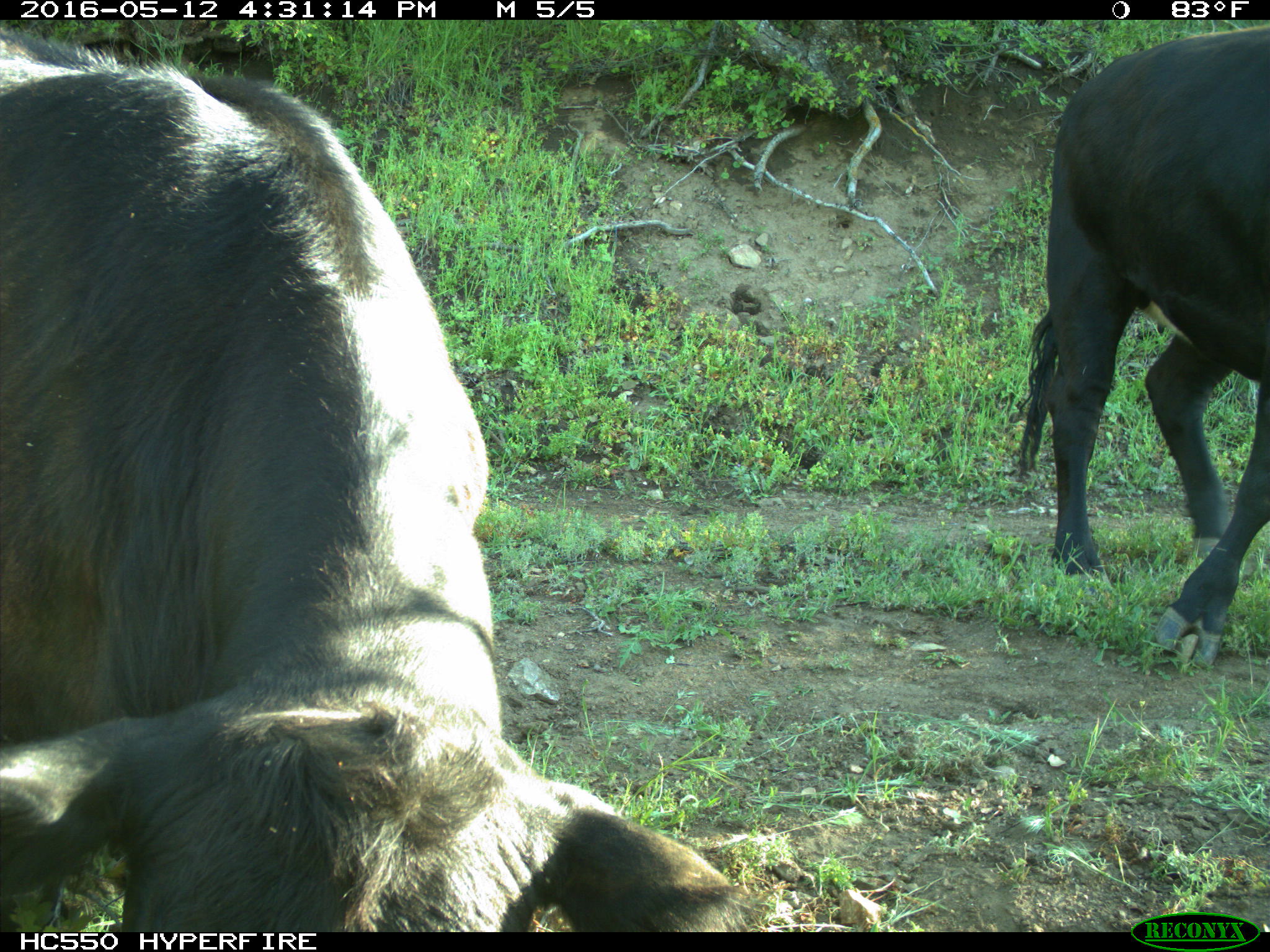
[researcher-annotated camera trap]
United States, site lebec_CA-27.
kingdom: Animalia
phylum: Chordata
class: Mammalia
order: Artiodactyla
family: Bovidae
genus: Bos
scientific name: Bos taurus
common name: domestic cow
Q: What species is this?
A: Bos taurus (domestic cow).